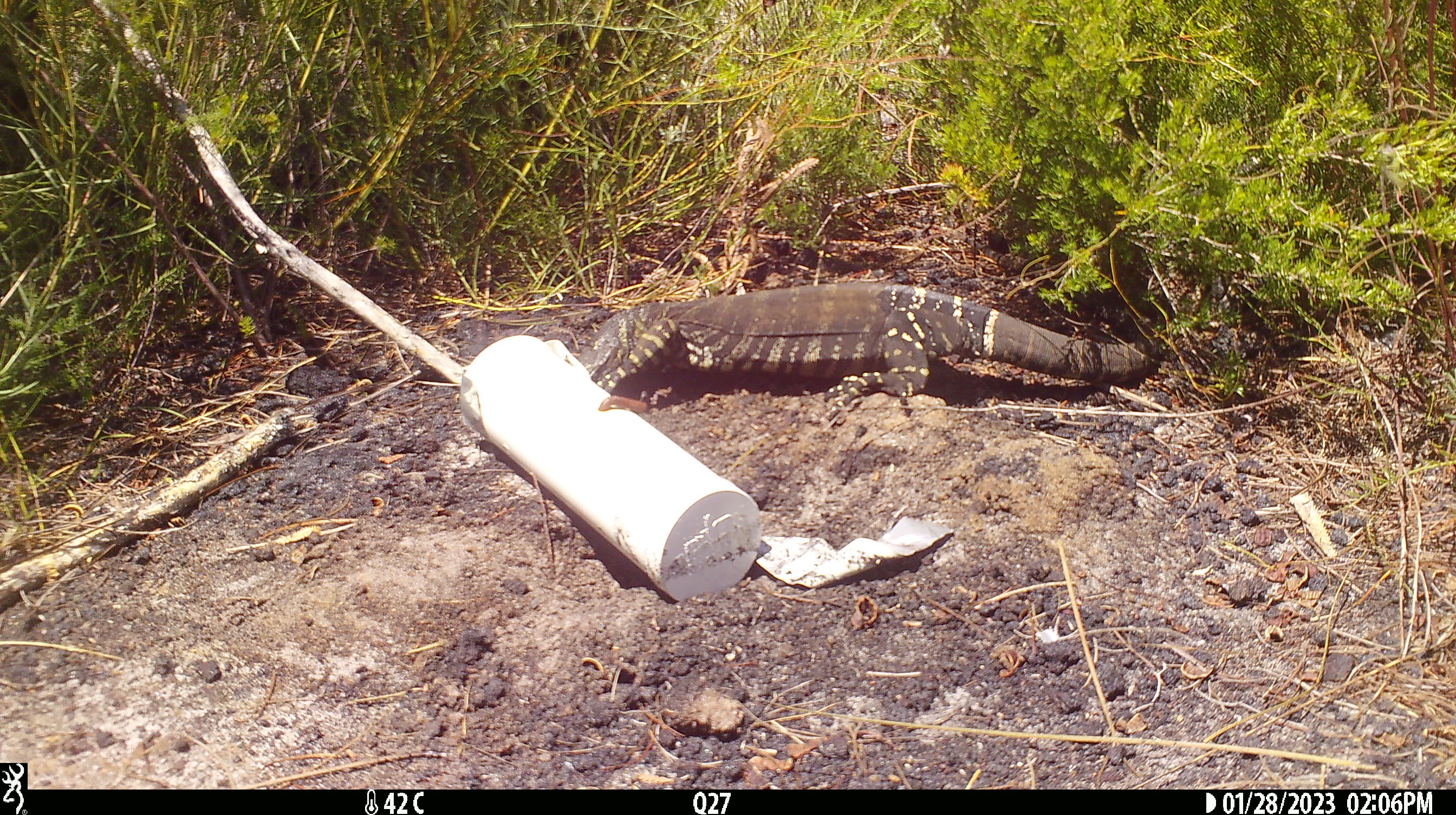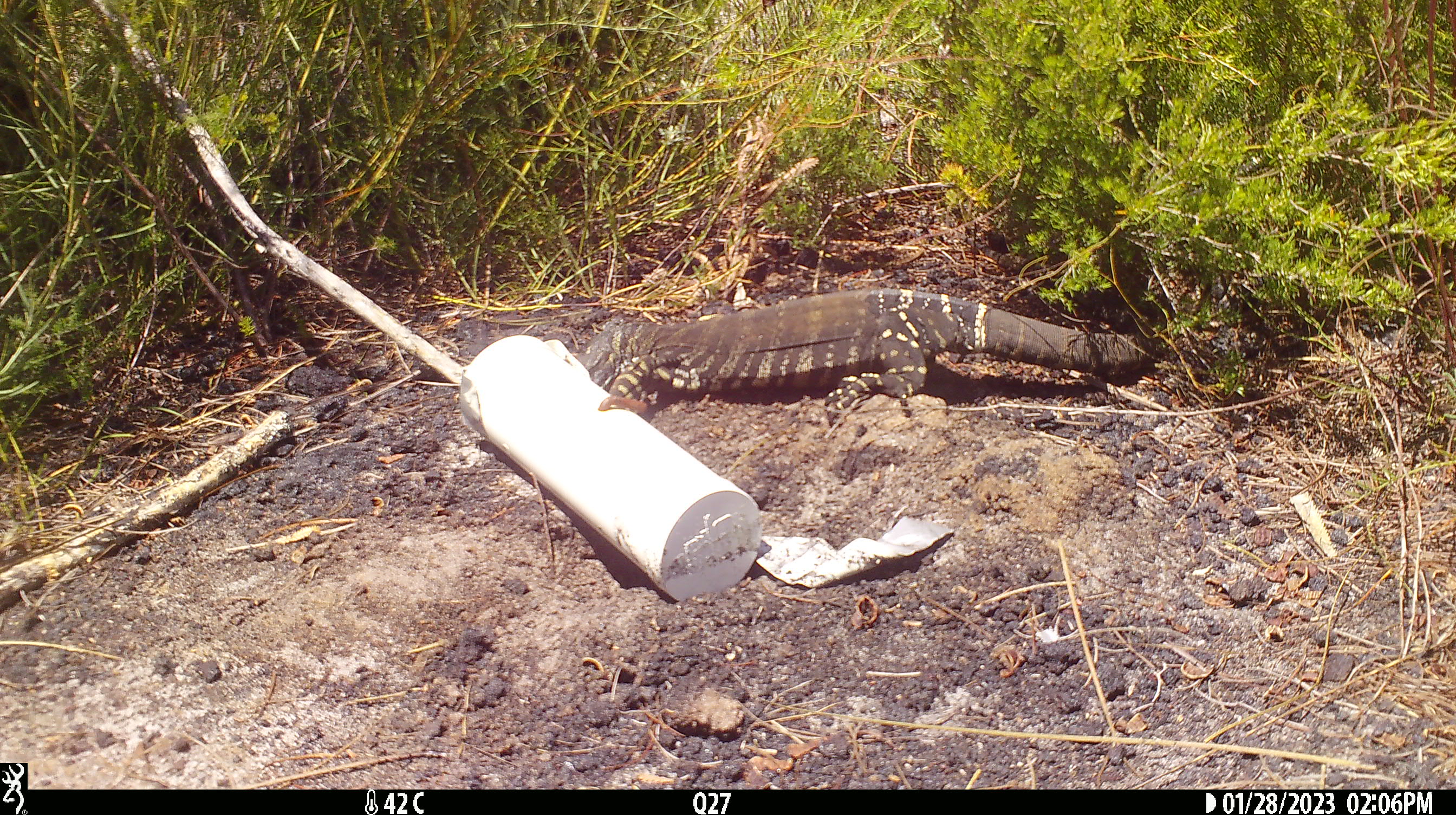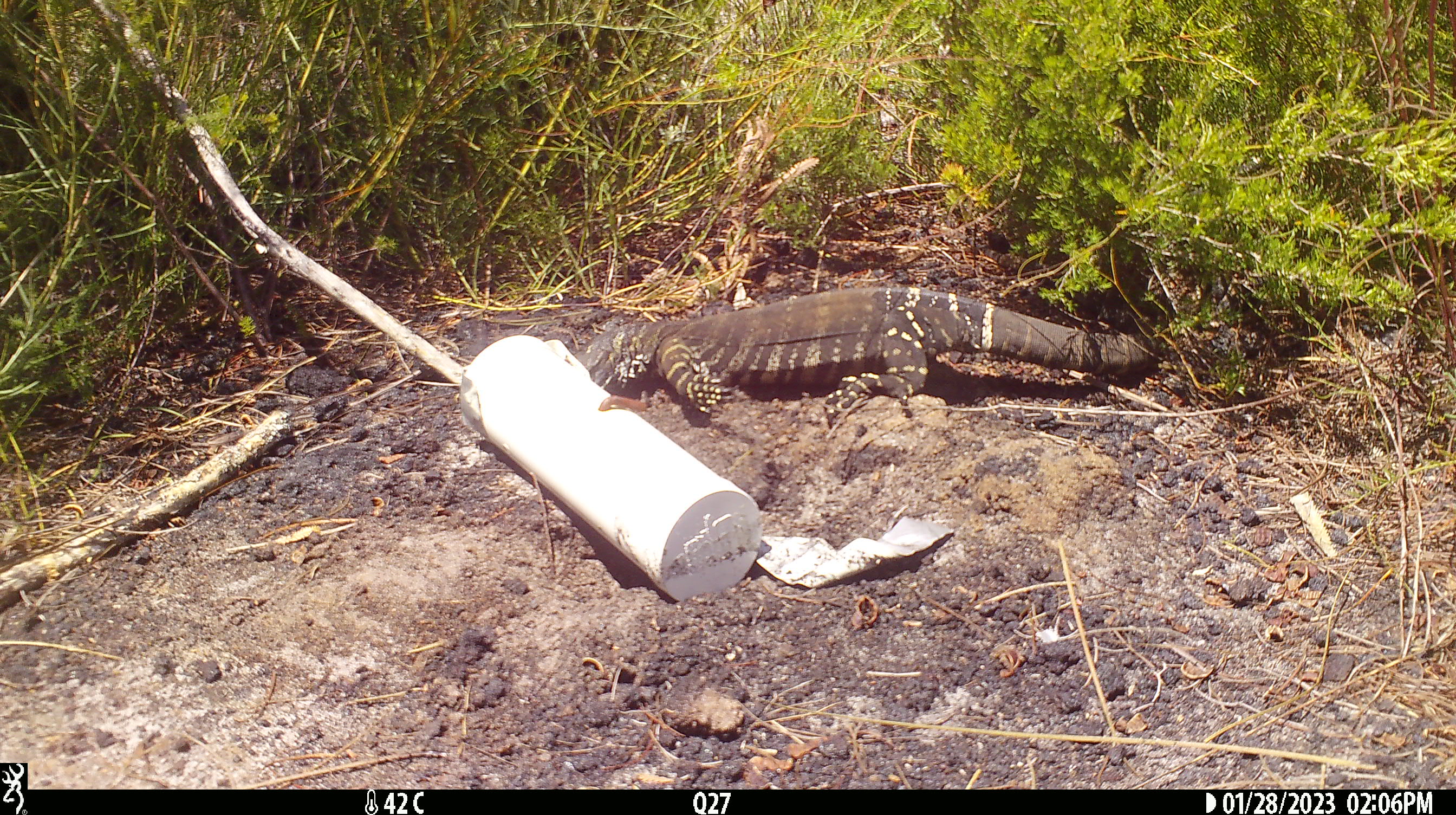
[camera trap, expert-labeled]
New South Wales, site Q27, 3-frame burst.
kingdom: Animalia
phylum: Chordata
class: Reptilia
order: Squamata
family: Varanidae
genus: Varanus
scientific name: Varanus varius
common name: lace monitor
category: goanna